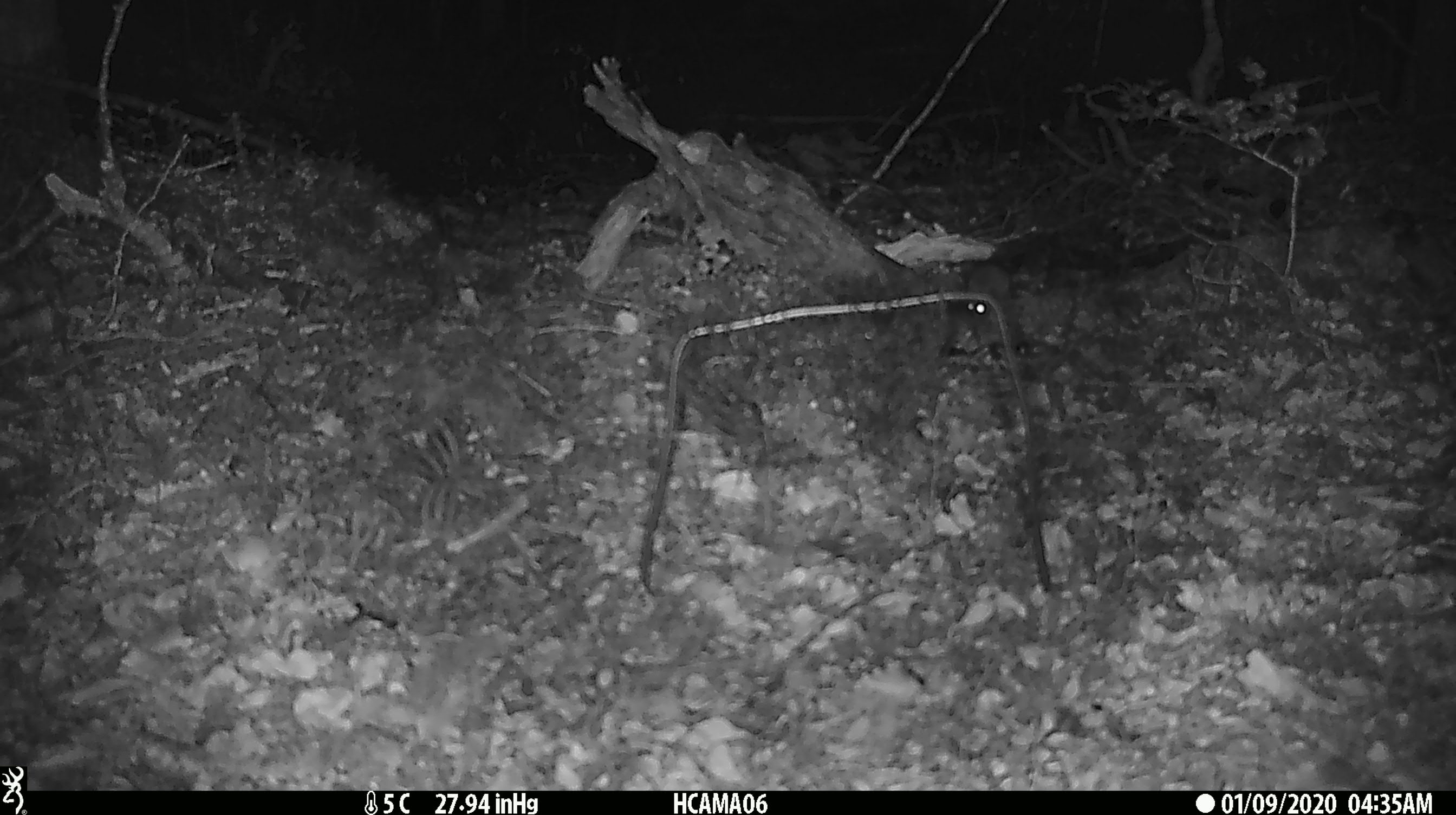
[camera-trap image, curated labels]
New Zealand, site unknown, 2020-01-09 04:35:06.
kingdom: Animalia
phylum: Chordata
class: Mammalia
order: Rodentia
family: Muridae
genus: Mus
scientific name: Mus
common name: mouse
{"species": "mouse (Mus)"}